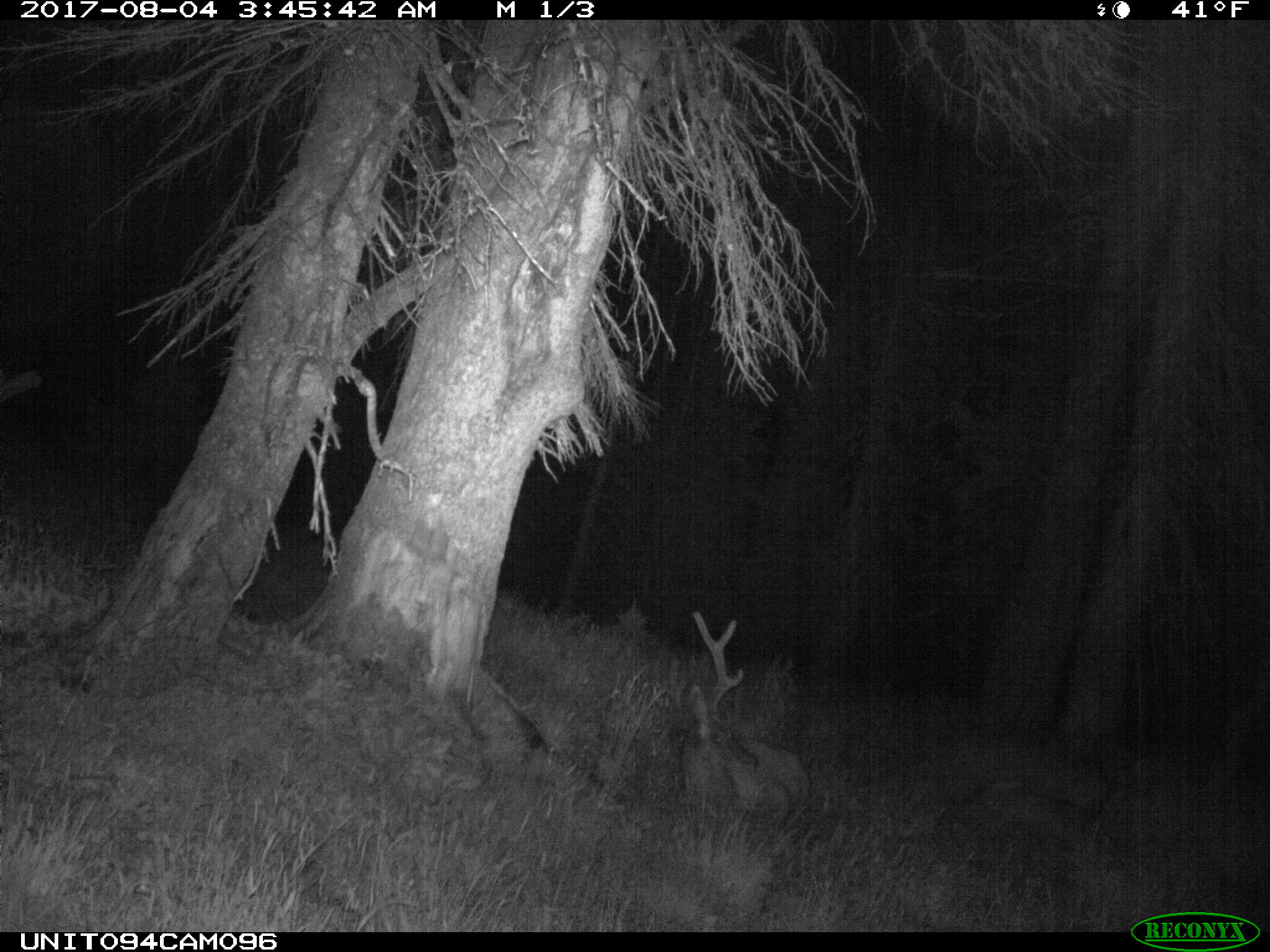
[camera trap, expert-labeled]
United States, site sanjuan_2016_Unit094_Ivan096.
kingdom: Animalia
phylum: Chordata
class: Mammalia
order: Artiodactyla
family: Cervidae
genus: Odocoileus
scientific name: Odocoileus hemionus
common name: mule deer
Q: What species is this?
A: Odocoileus hemionus (mule deer).